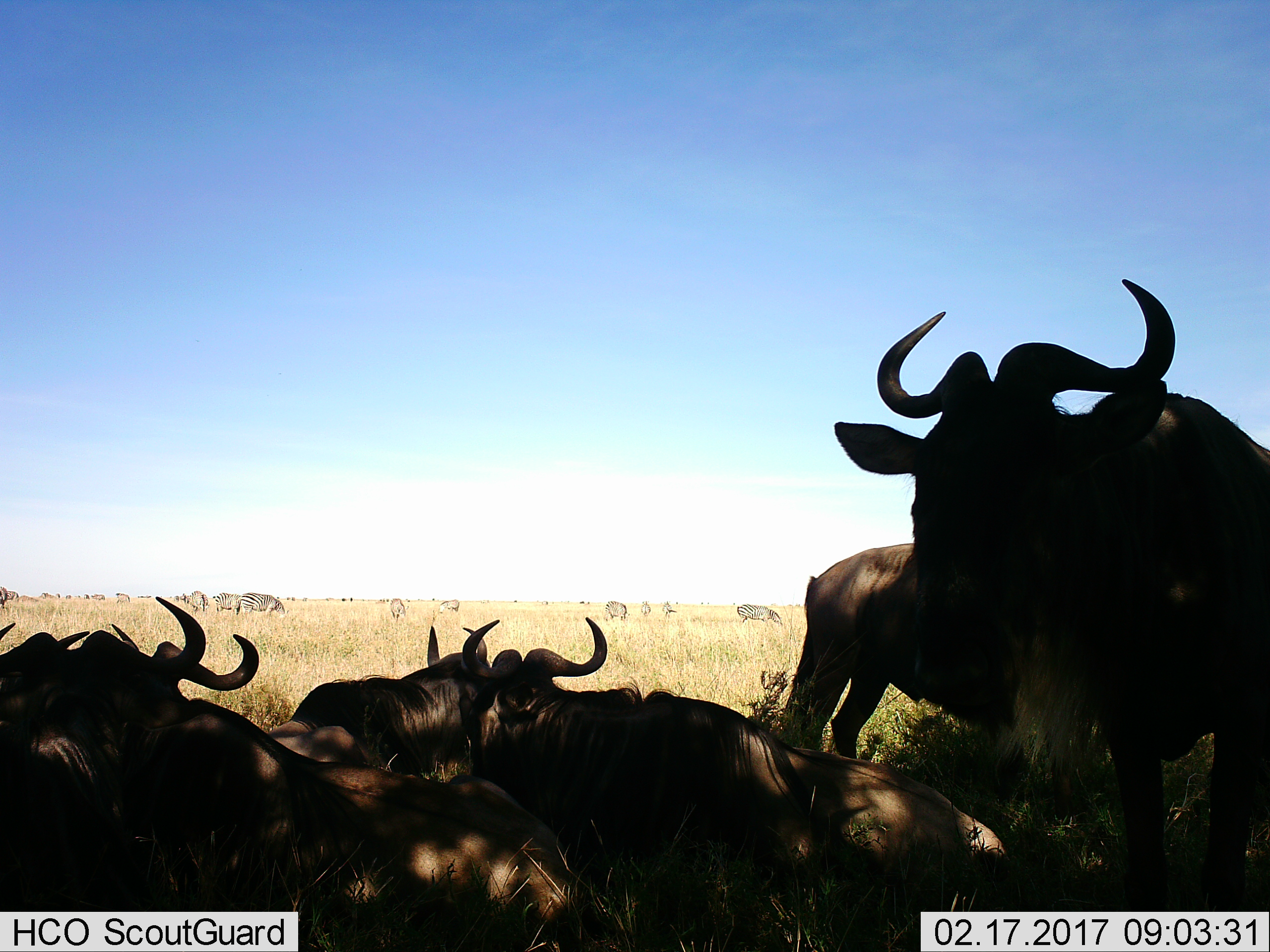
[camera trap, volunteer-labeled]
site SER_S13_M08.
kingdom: Animalia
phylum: Chordata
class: Mammalia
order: Artiodactyla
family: Bovidae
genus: Connochaetes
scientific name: Connochaetes taurinus taurinus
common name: blue wildebeest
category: wildebeestblue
Wildebeestblue (blue wildebeest) (Connochaetes taurinus taurinus), count 6. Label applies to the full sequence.